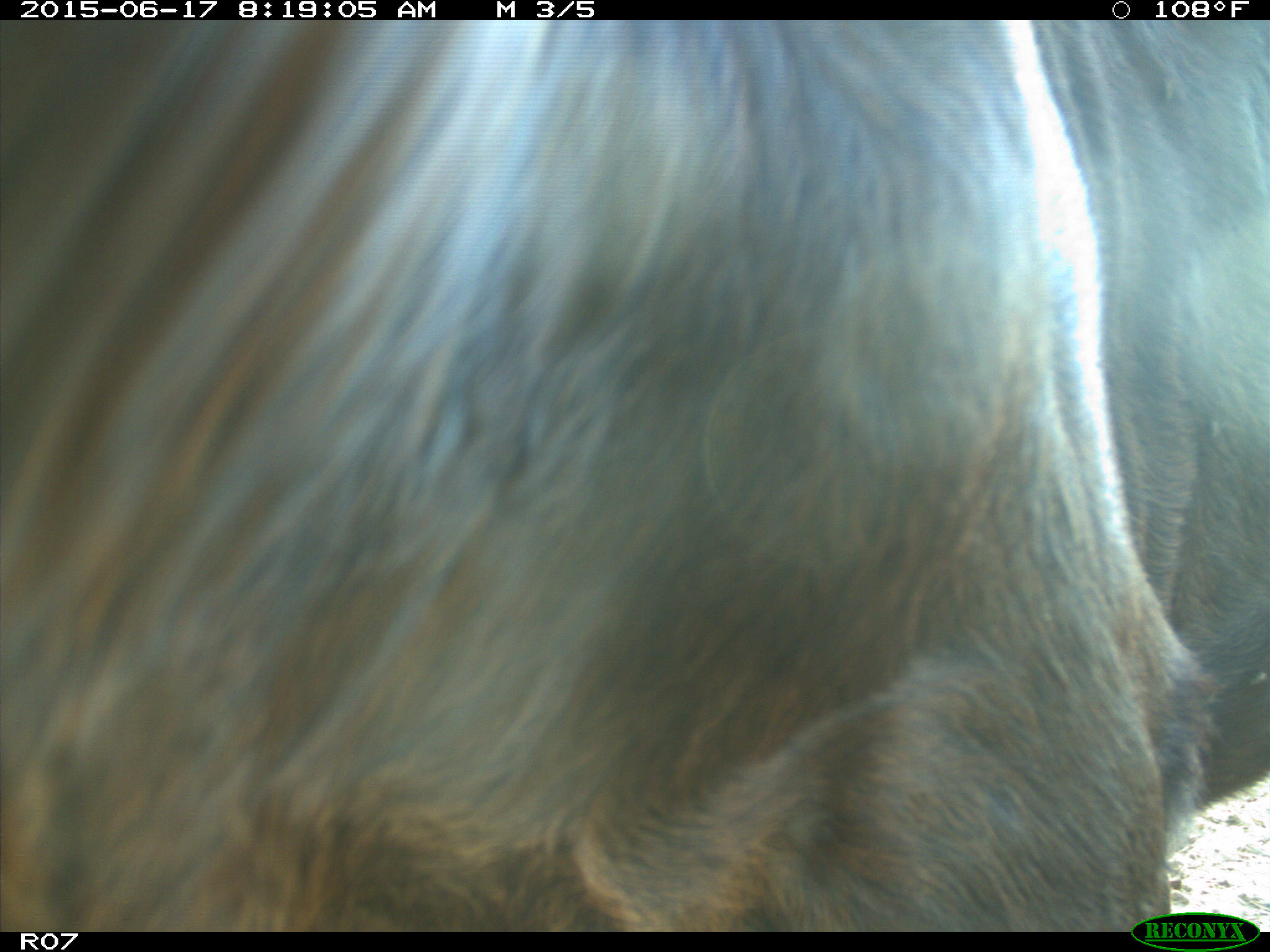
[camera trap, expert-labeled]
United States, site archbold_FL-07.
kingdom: Animalia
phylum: Chordata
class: Mammalia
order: Artiodactyla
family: Bovidae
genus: Bos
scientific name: Bos taurus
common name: domestic cow